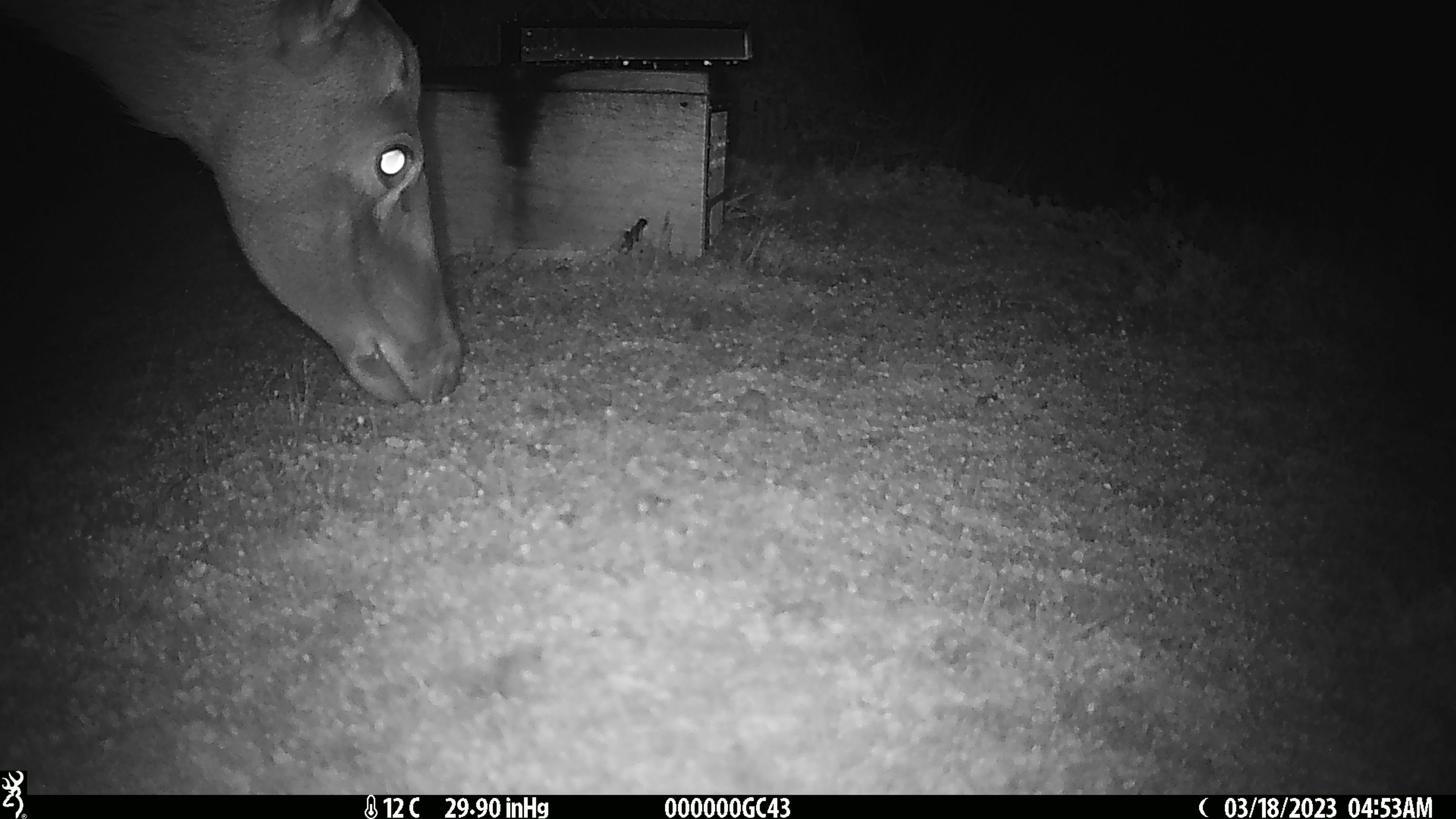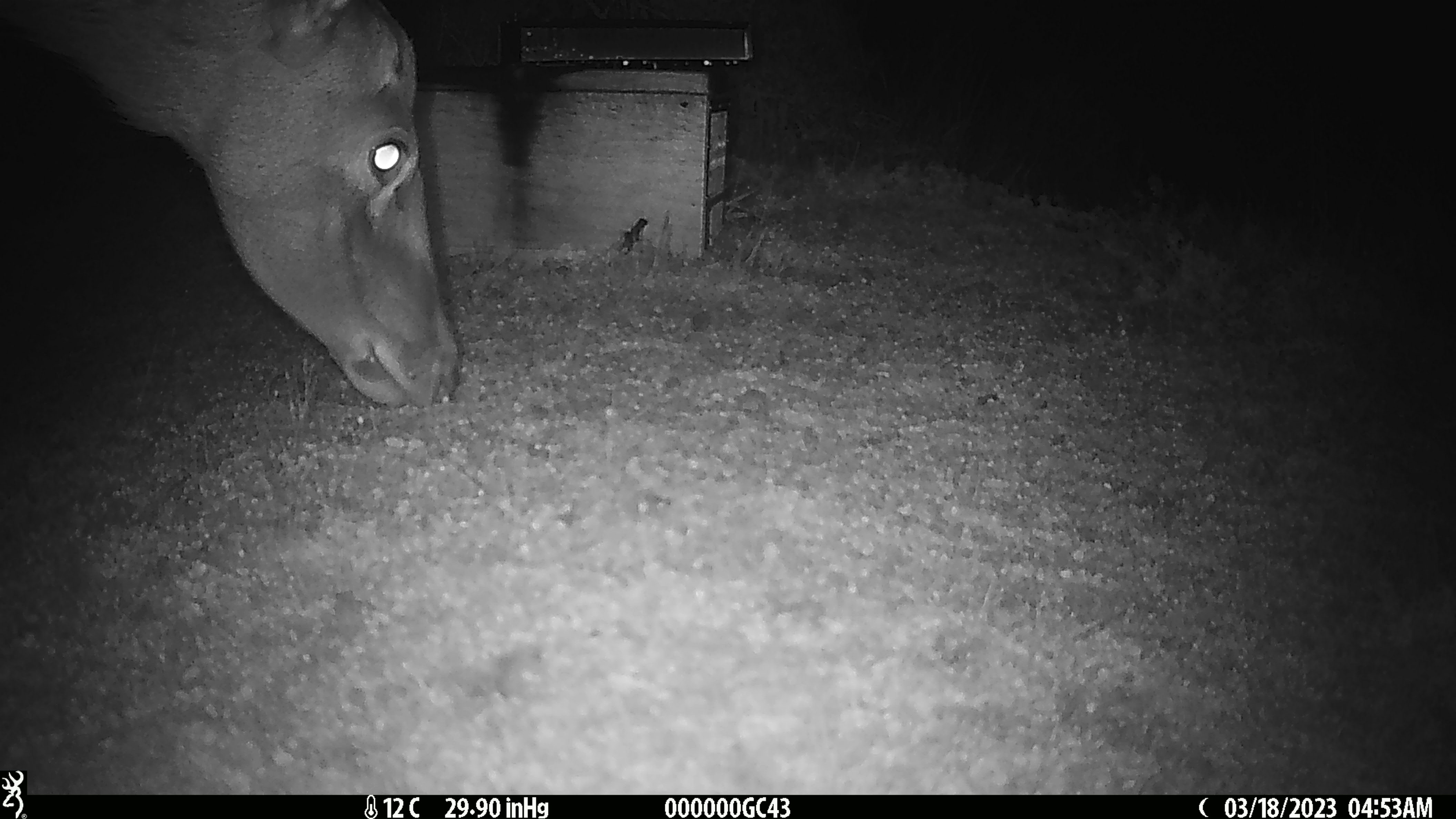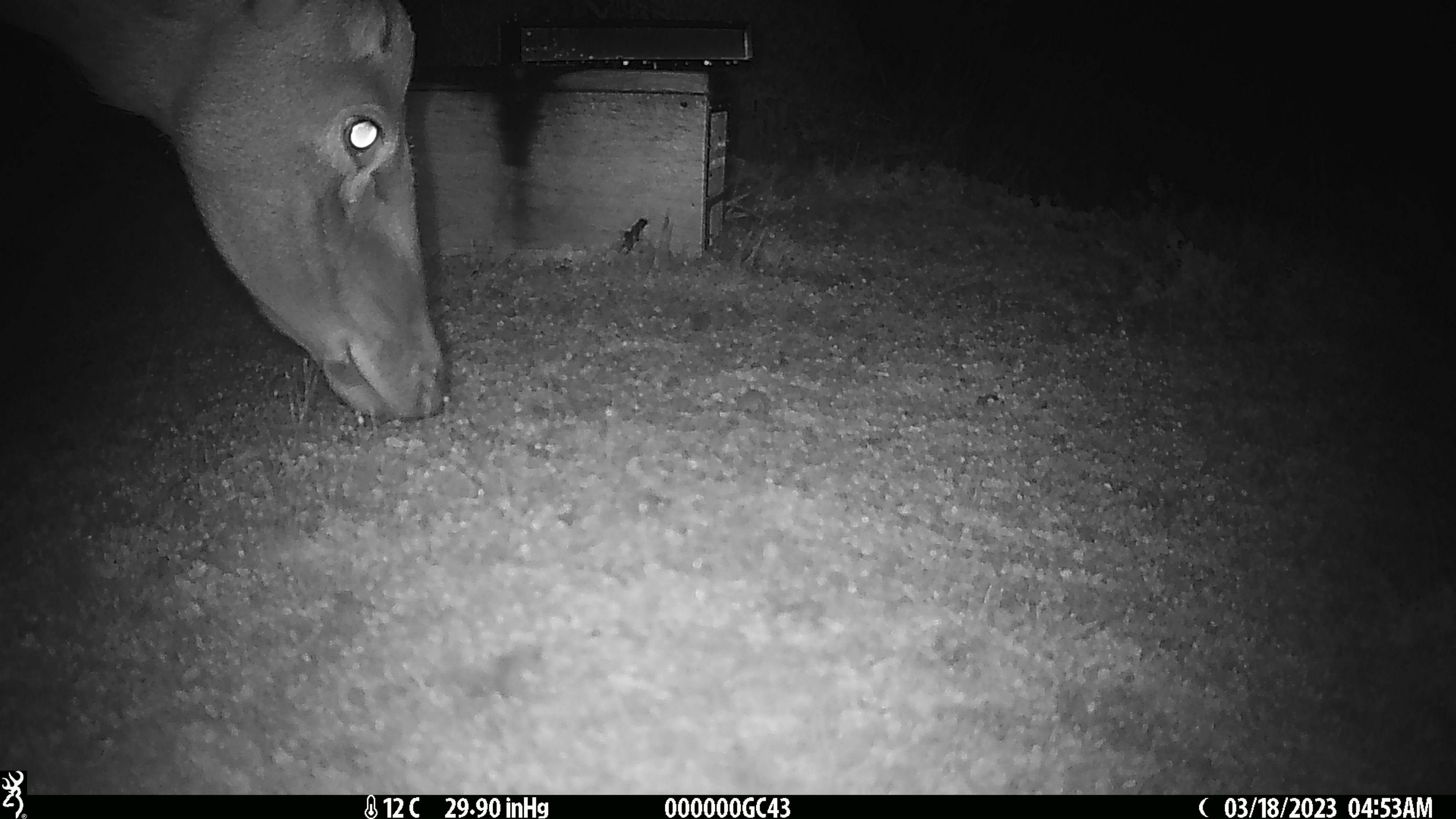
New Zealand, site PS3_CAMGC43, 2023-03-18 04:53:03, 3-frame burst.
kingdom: Animalia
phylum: Chordata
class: Mammalia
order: Artiodactyla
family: Cervidae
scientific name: Cervidae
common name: deer